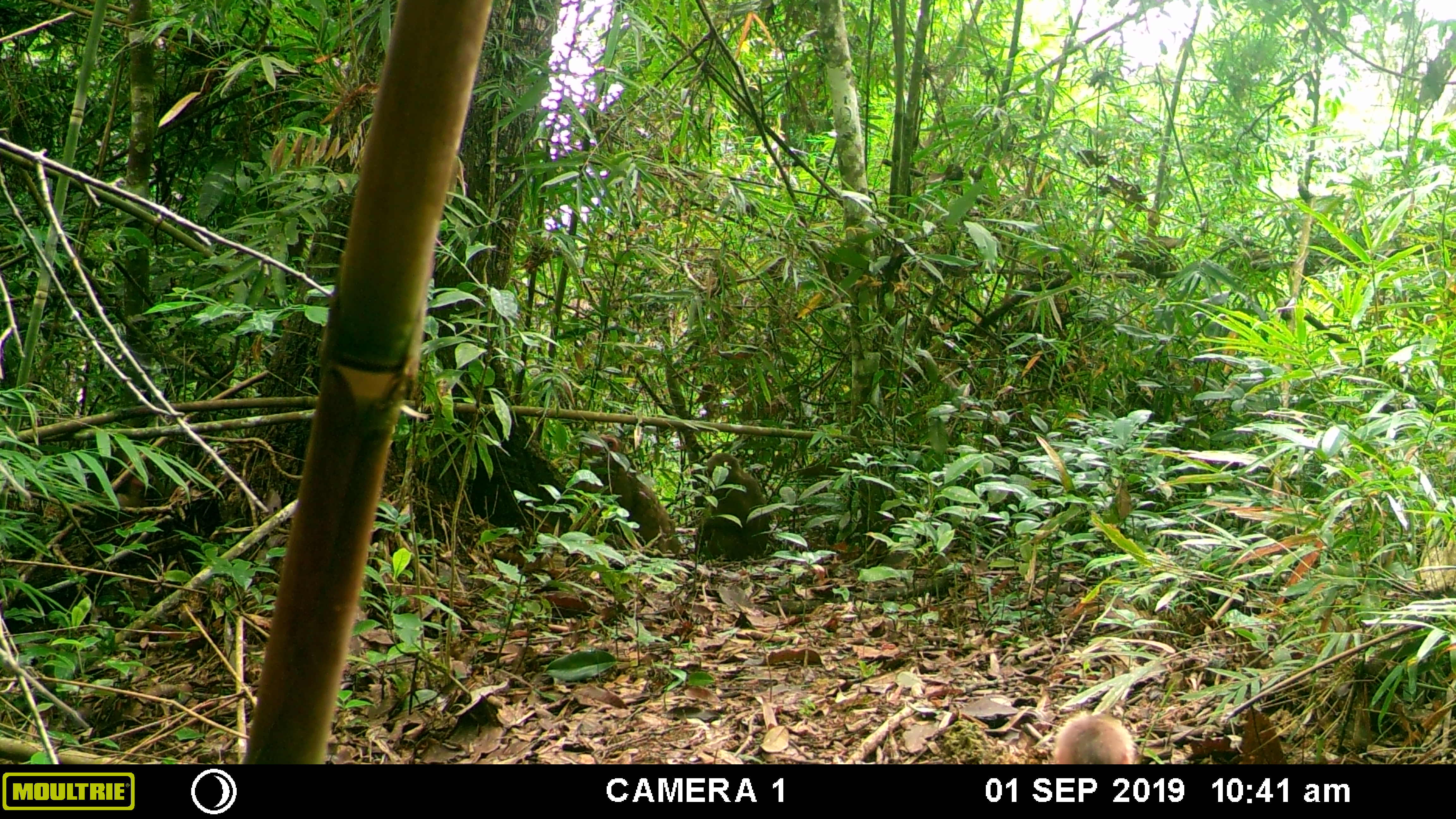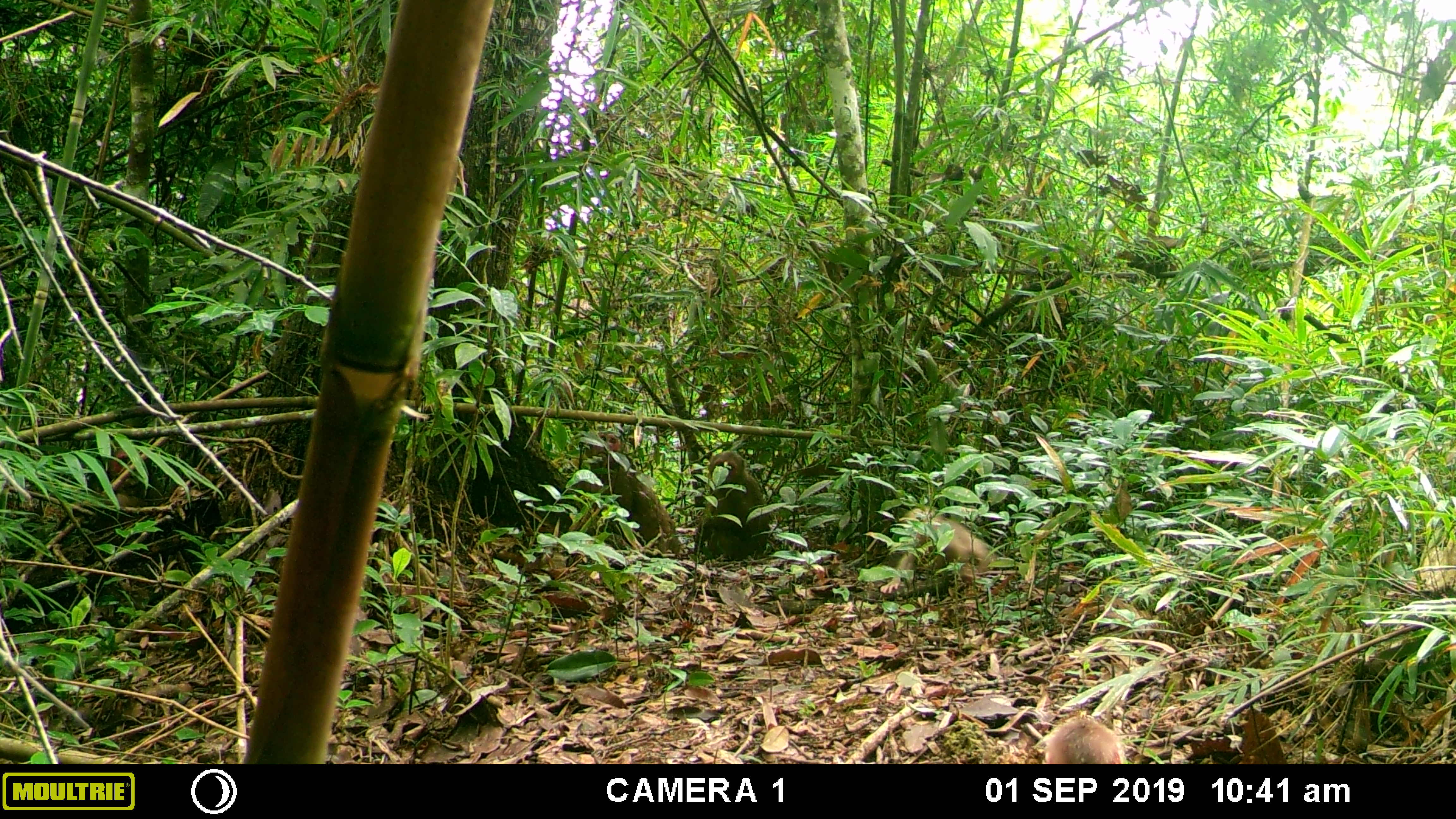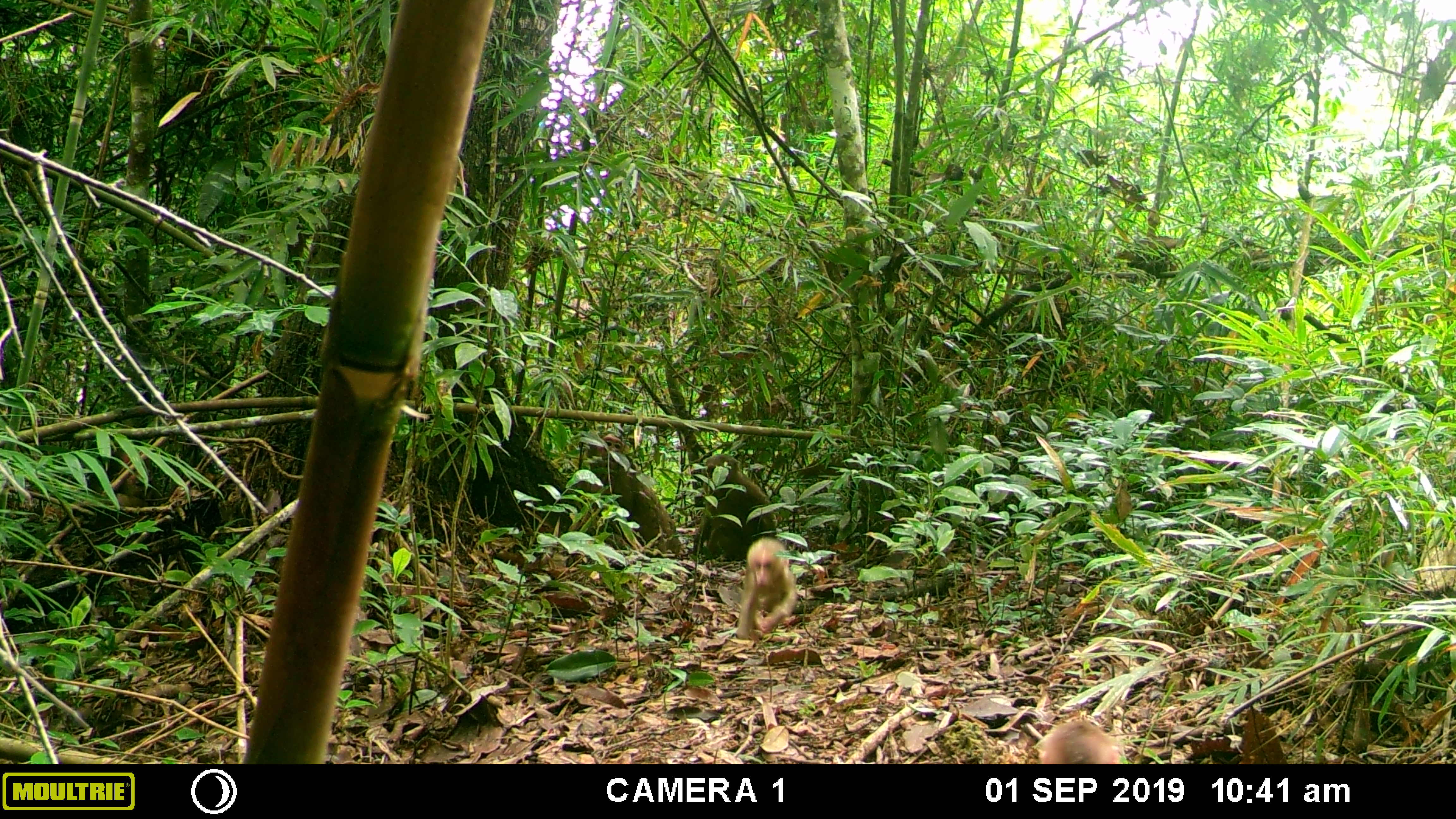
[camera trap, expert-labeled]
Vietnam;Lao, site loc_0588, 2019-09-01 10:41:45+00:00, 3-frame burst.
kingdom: Animalia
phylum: Chordata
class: Mammalia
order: Primates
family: Cercopithecidae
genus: Macaca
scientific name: Macaca arctoides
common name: stump-tailed macaque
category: stump tailed macaque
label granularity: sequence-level